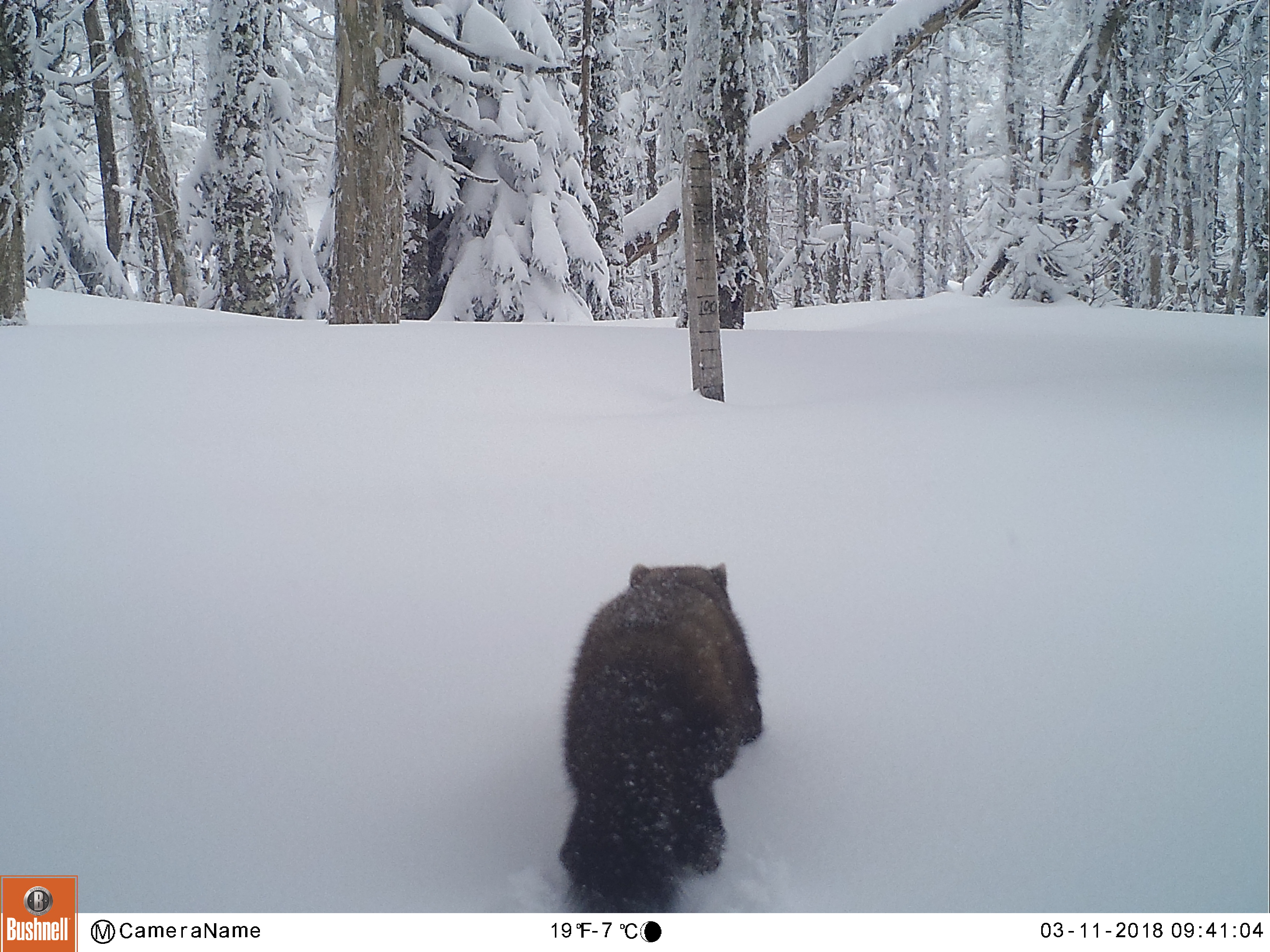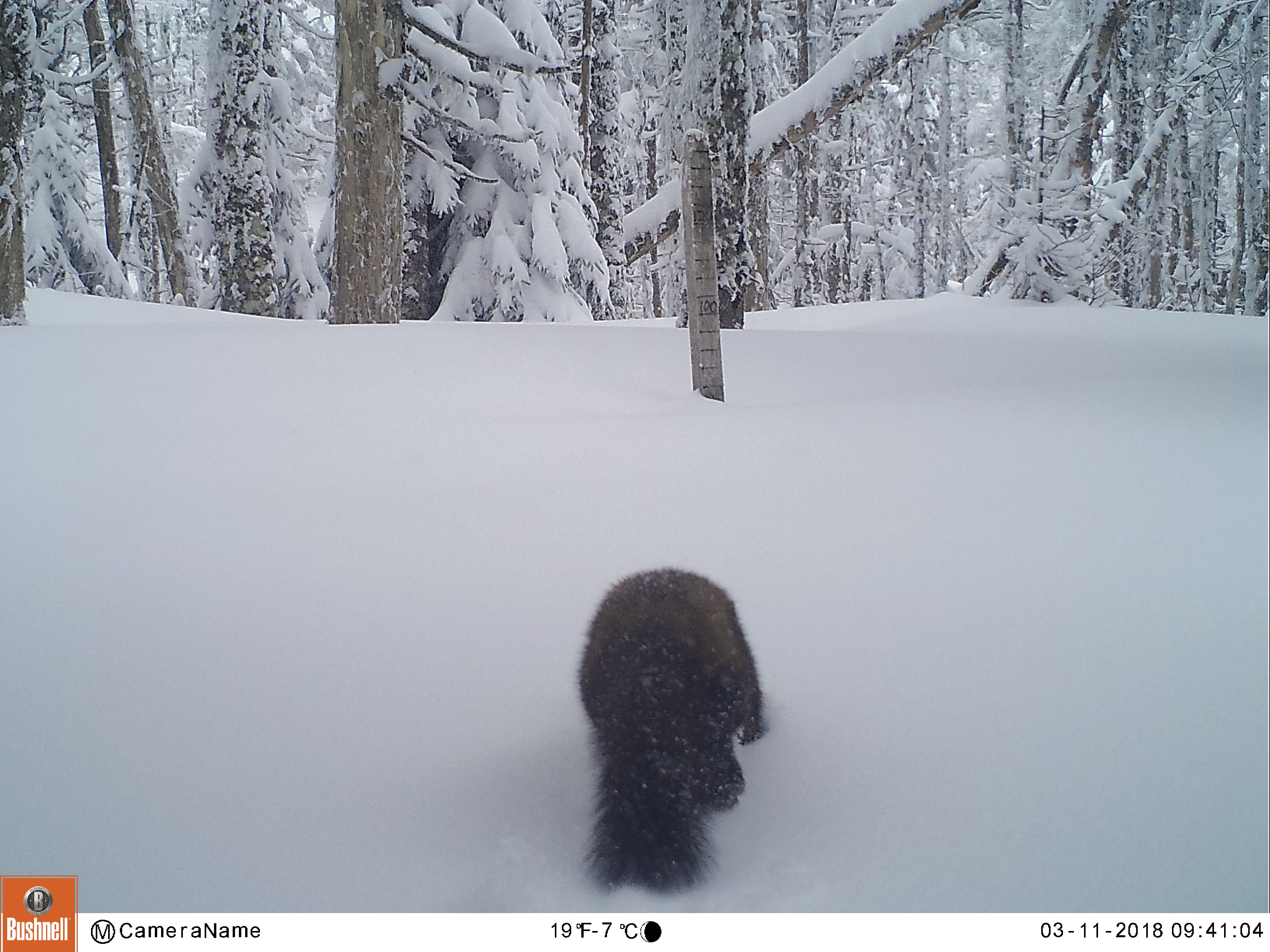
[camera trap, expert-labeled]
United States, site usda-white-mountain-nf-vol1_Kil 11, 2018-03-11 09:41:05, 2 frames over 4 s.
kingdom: Animalia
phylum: Chordata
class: Mammalia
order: Carnivora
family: Mustelidae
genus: Martes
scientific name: Martes americana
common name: american marten